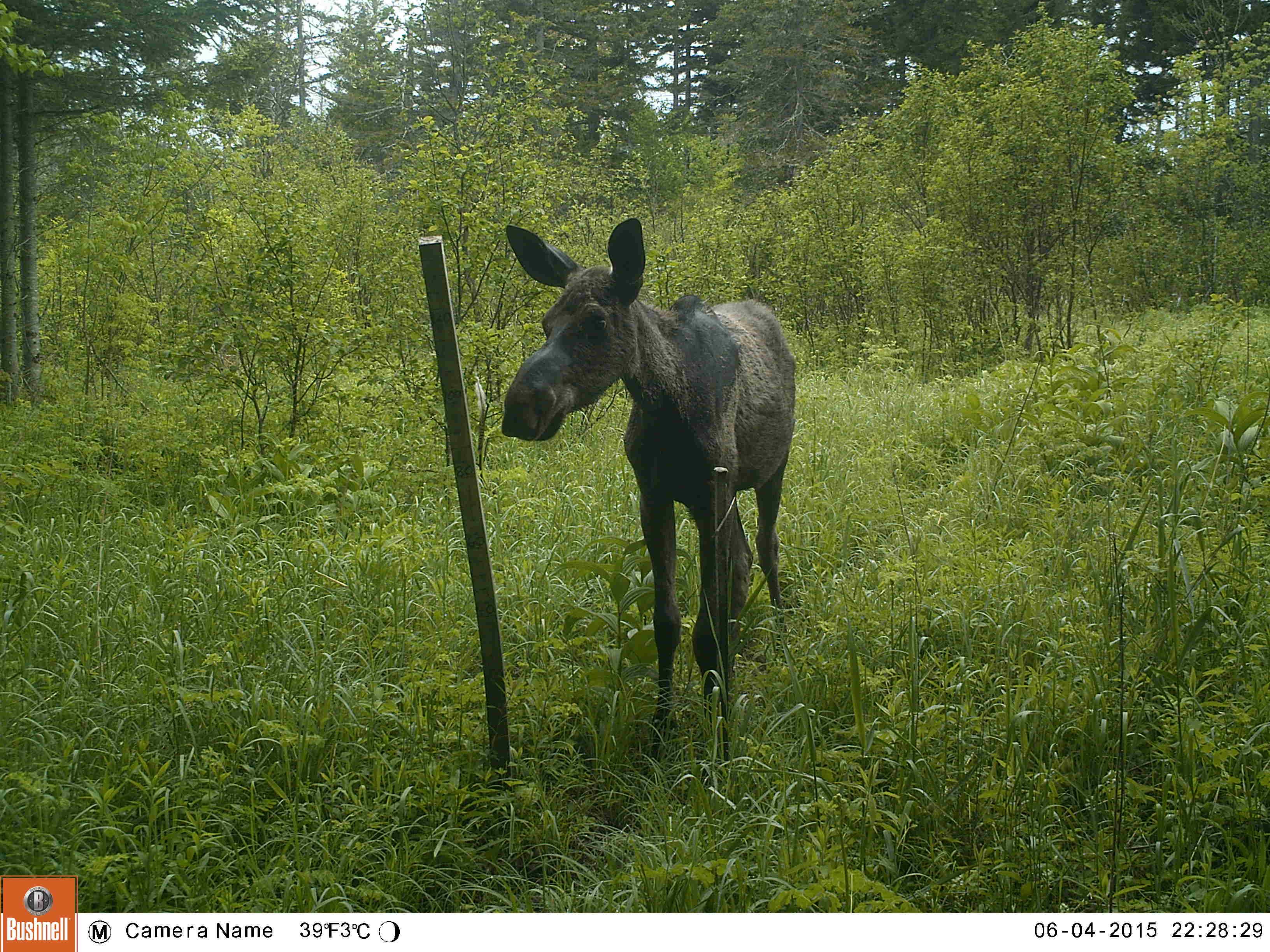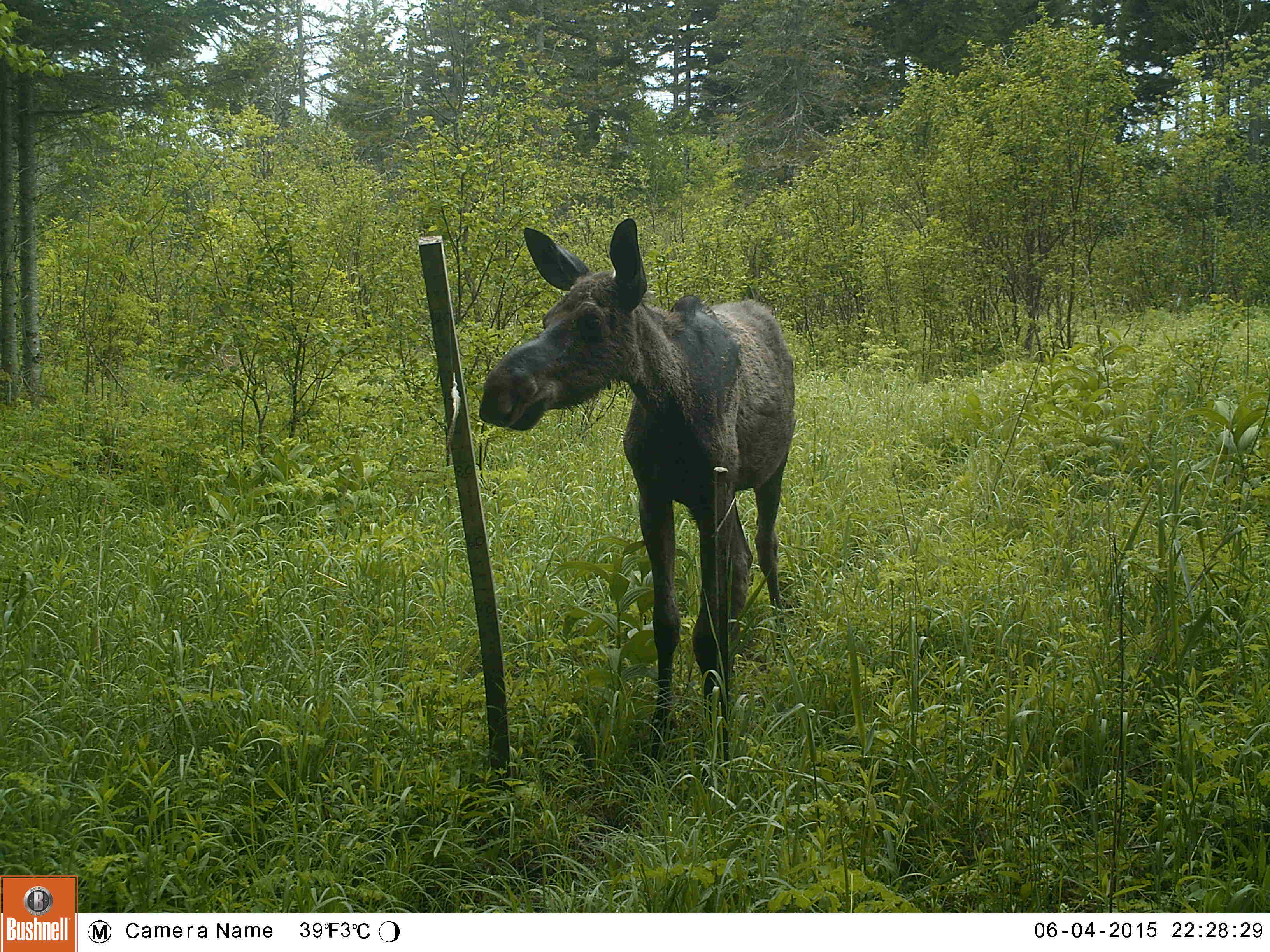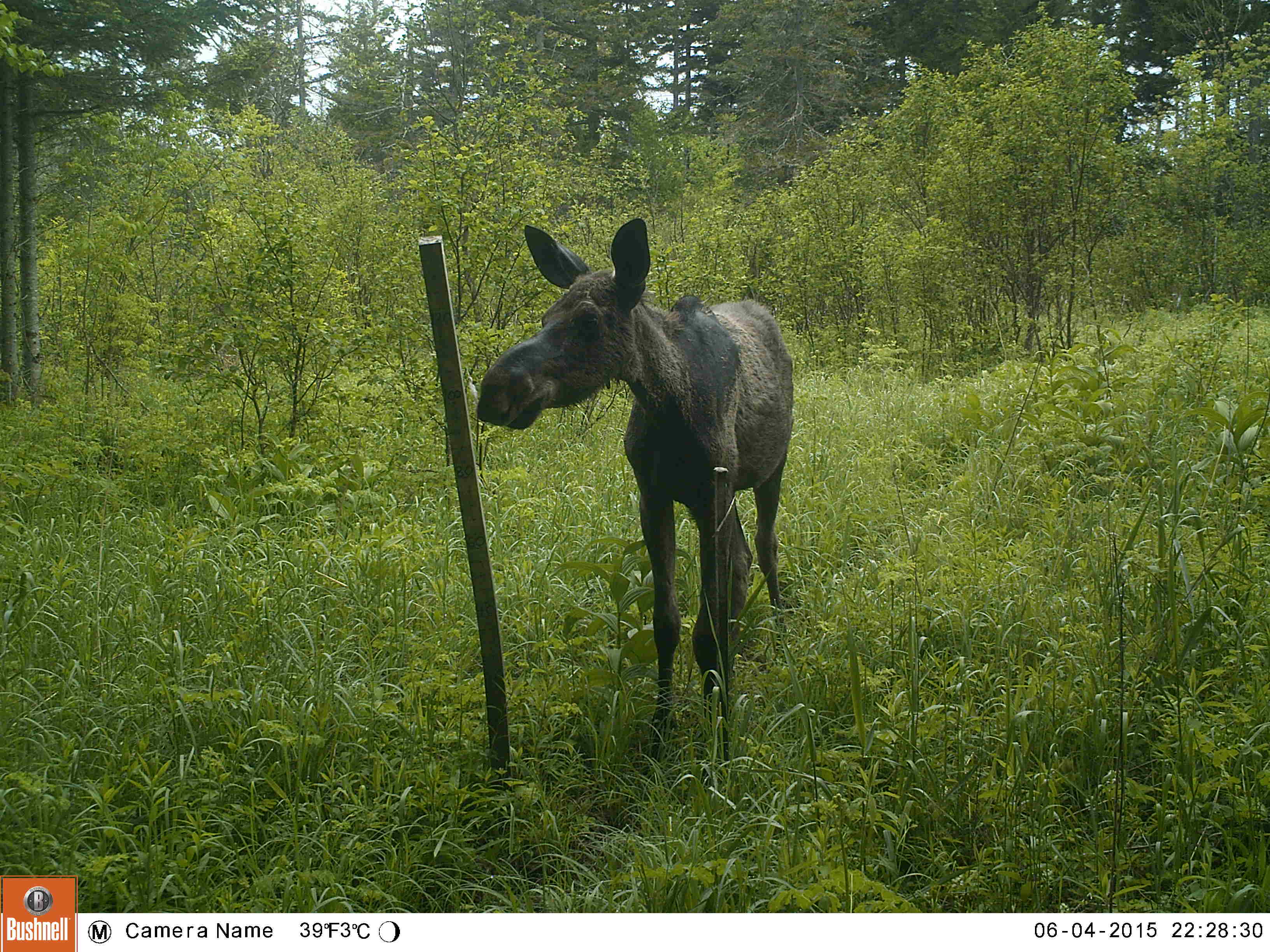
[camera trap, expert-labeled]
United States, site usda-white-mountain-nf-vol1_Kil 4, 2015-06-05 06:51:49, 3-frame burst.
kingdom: Animalia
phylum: Chordata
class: Mammalia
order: Artiodactyla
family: Cervidae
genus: Alces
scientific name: Alces alces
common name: moose